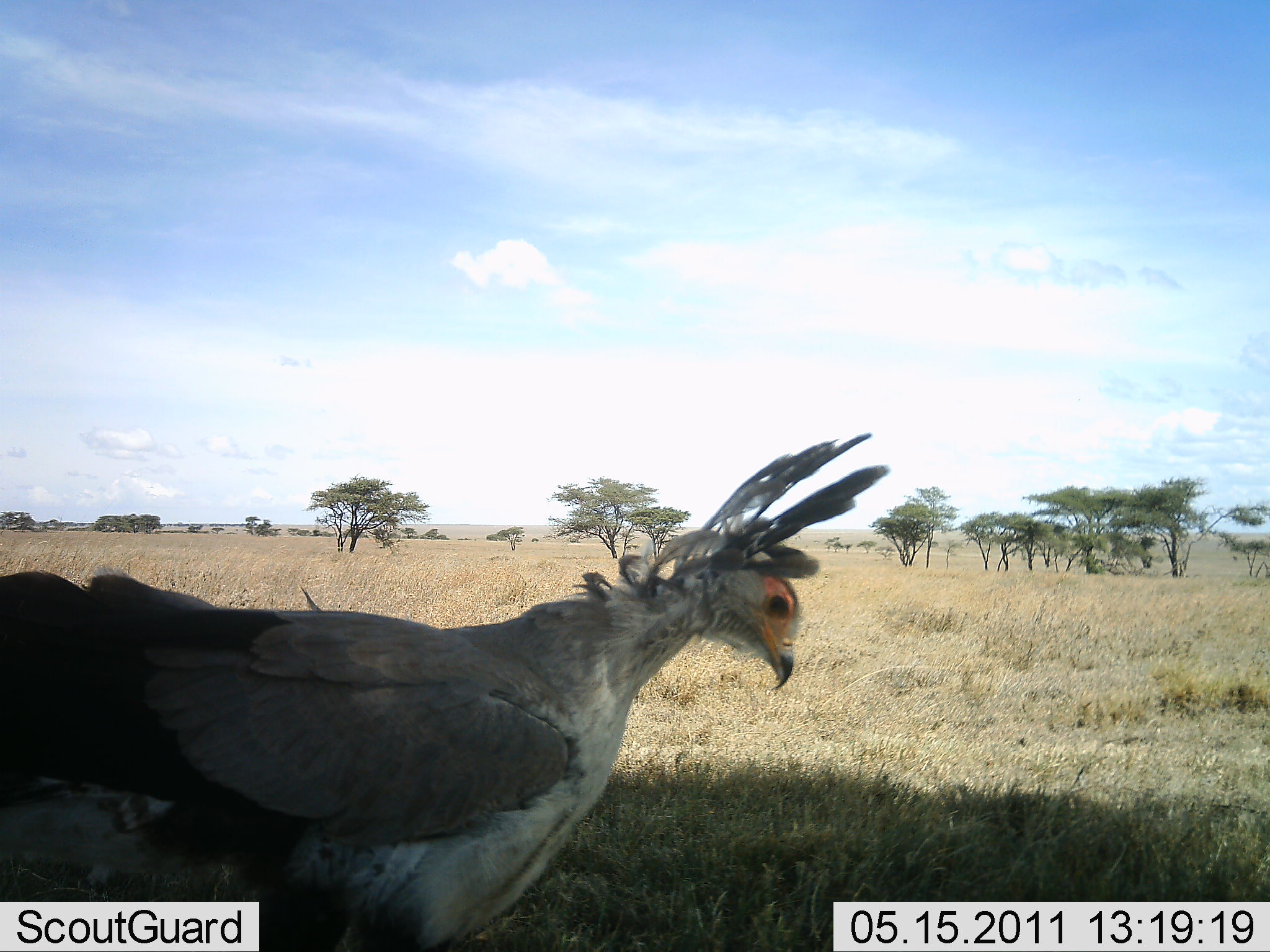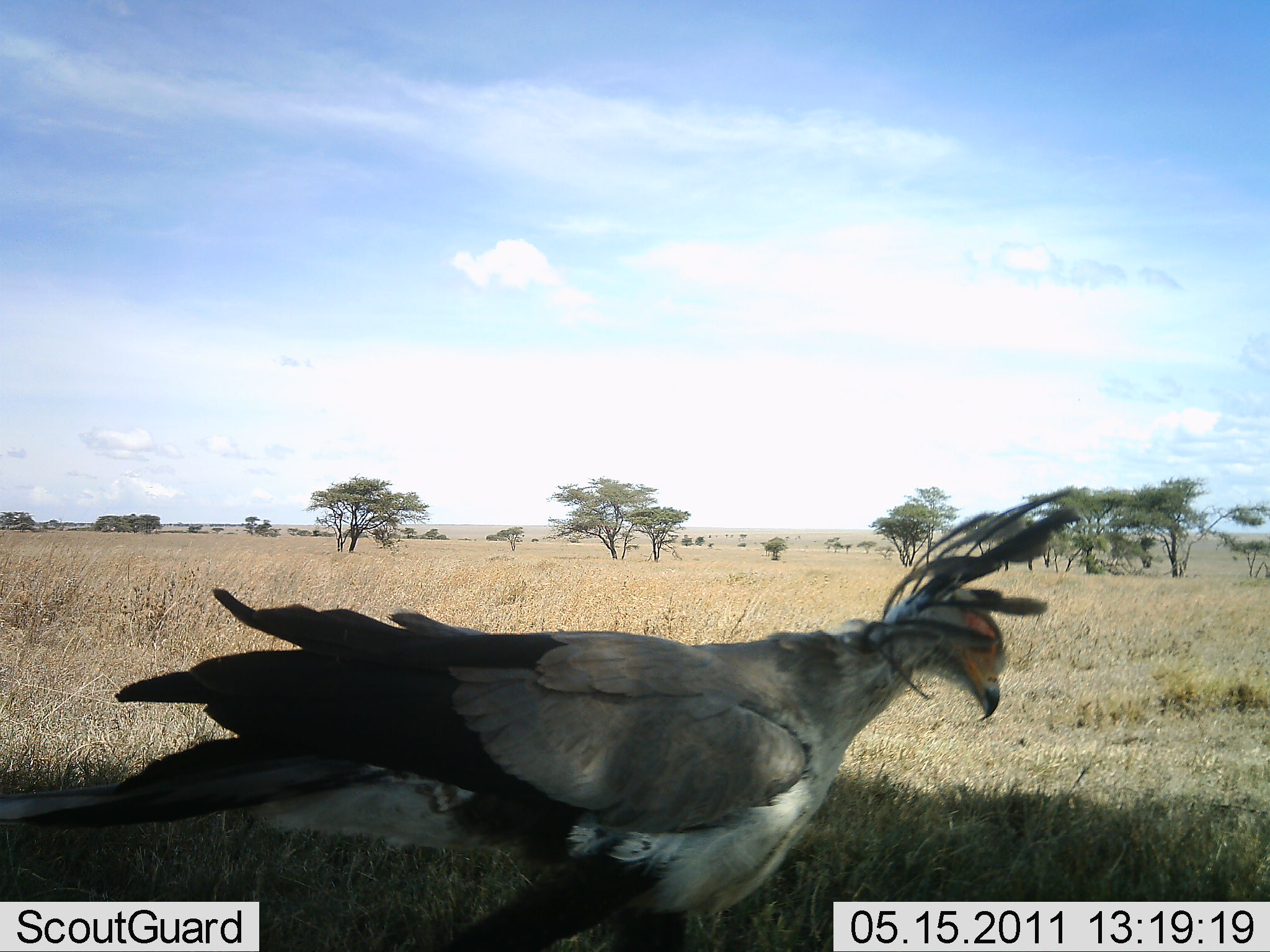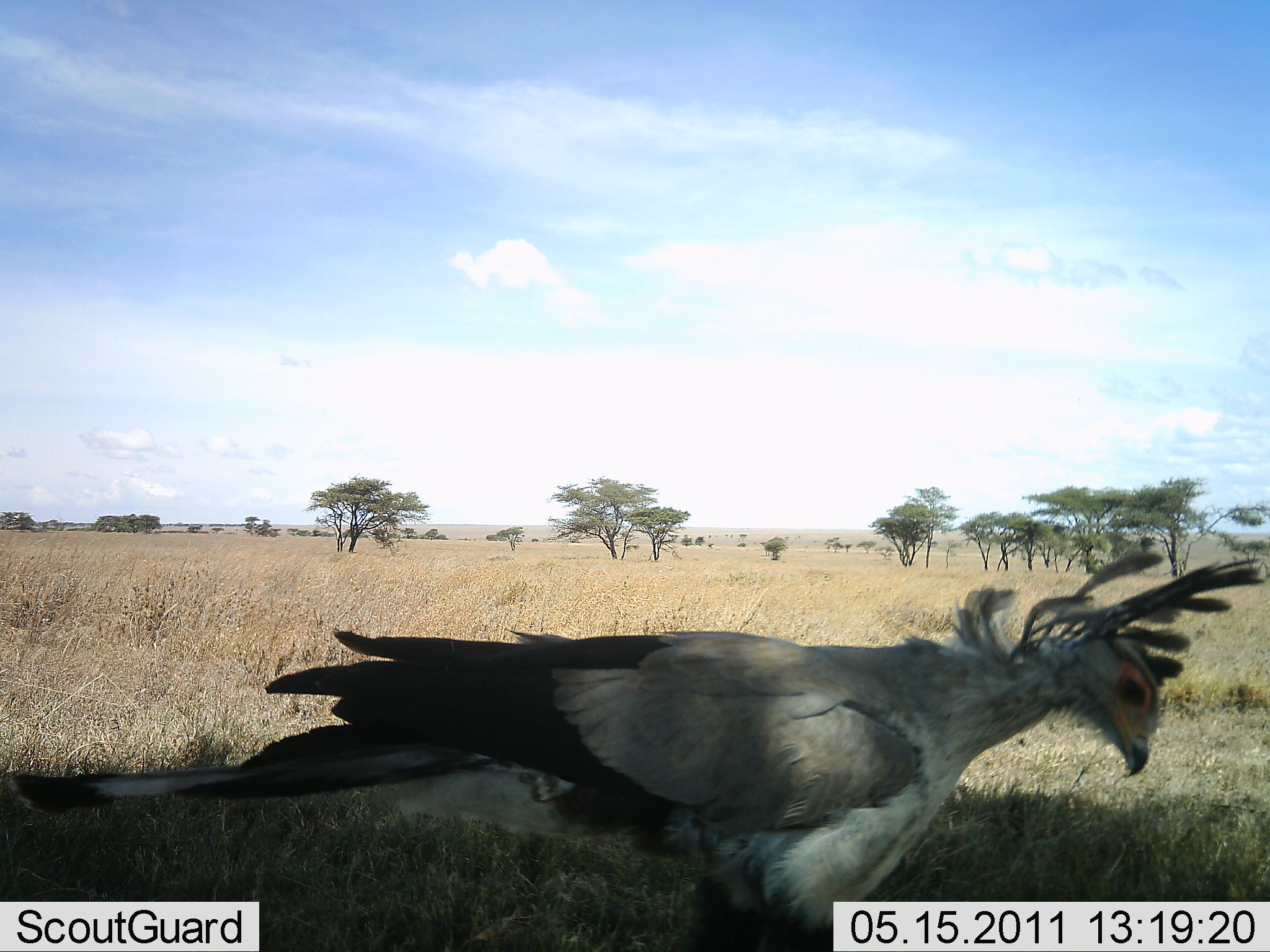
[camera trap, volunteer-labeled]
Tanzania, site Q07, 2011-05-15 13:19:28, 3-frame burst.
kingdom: Animalia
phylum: Chordata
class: Aves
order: Accipitriformes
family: Sagittariidae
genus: Sagittarius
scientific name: Sagittarius serpentarius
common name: secretary bird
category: secretarybird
Secretarybird (secretary bird) (Sagittarius serpentarius), count 1. Behavior (volunteer vote fractions): standing 20%, resting 0%, moving 80%, interacting 0%. Young present (vote fraction): 0%. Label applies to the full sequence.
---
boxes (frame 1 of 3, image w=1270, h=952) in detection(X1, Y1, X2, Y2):
animal: detection(0, 432, 890, 952)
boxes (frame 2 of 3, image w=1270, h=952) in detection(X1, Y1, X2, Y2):
animal: detection(0, 488, 1083, 951)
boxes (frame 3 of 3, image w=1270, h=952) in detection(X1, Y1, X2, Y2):
animal: detection(0, 546, 1270, 952)